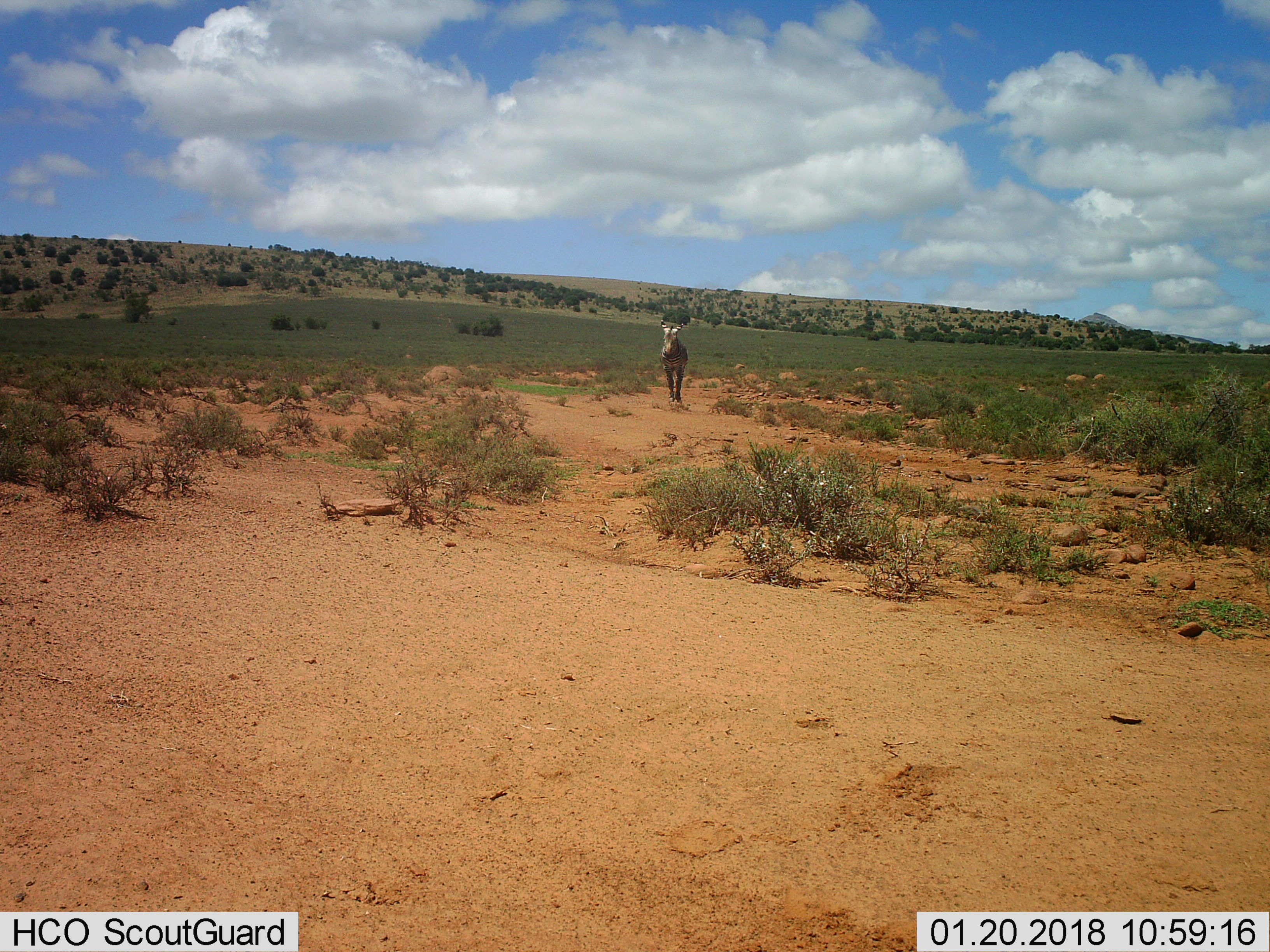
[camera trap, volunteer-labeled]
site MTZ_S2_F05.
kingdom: Animalia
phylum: Chordata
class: Mammalia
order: Perissodactyla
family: Equidae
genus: Equus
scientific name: Equus zebra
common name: mountain zebra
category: zebramountain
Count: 1.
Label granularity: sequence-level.